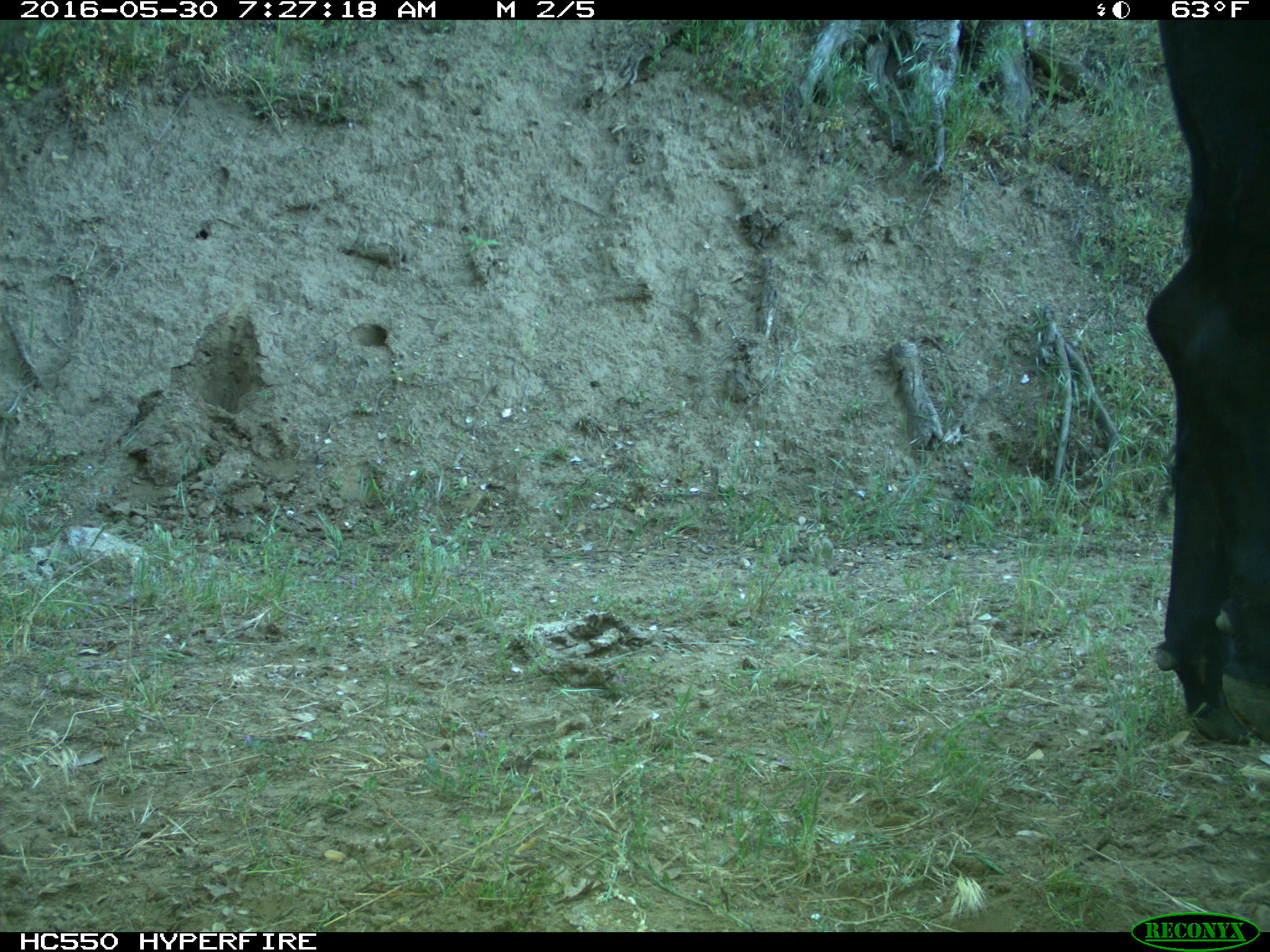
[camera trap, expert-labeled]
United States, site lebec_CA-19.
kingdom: Animalia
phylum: Chordata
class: Mammalia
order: Artiodactyla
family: Bovidae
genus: Bos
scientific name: Bos taurus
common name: domestic cow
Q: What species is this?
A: Bos taurus (domestic cow).